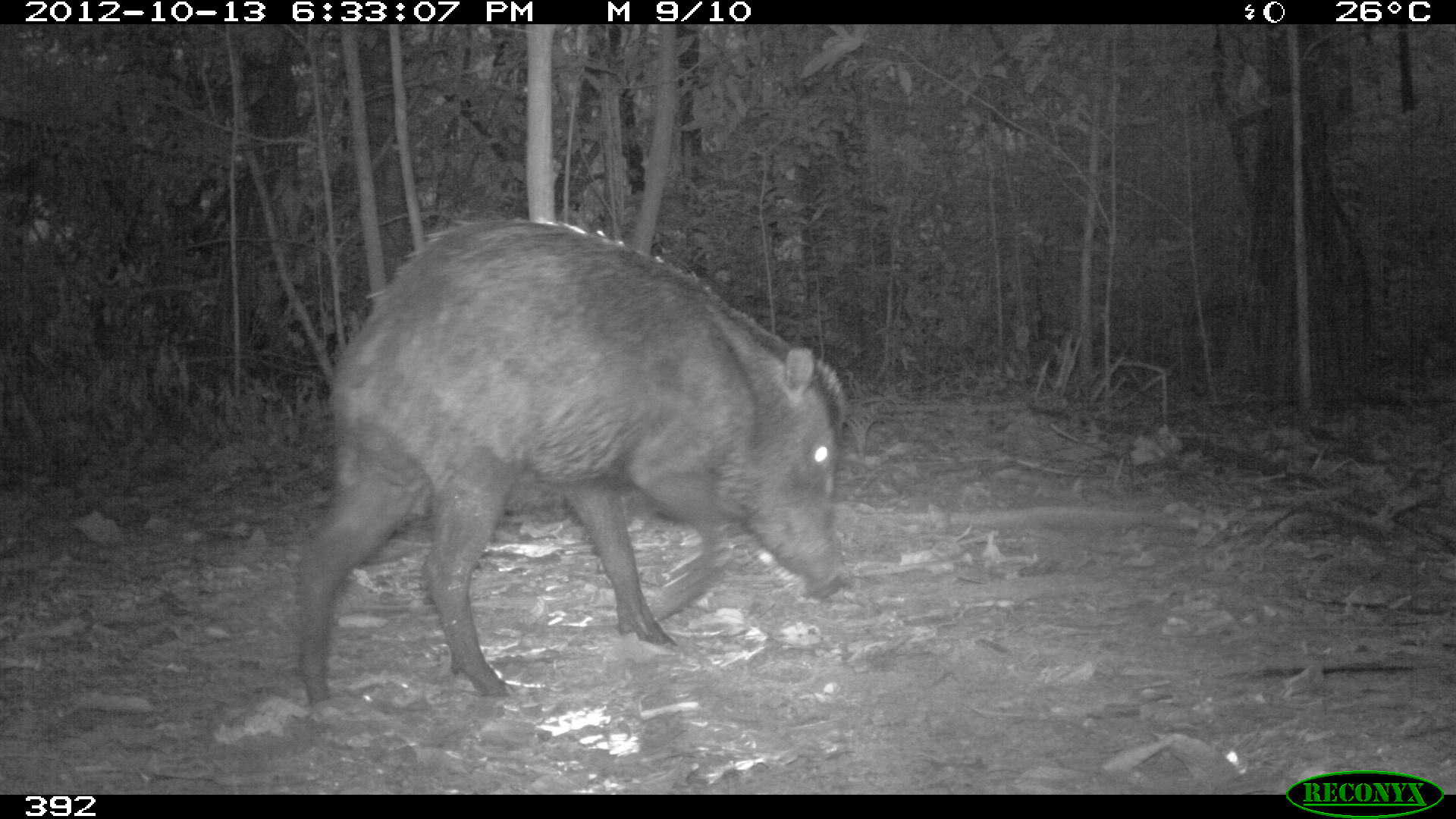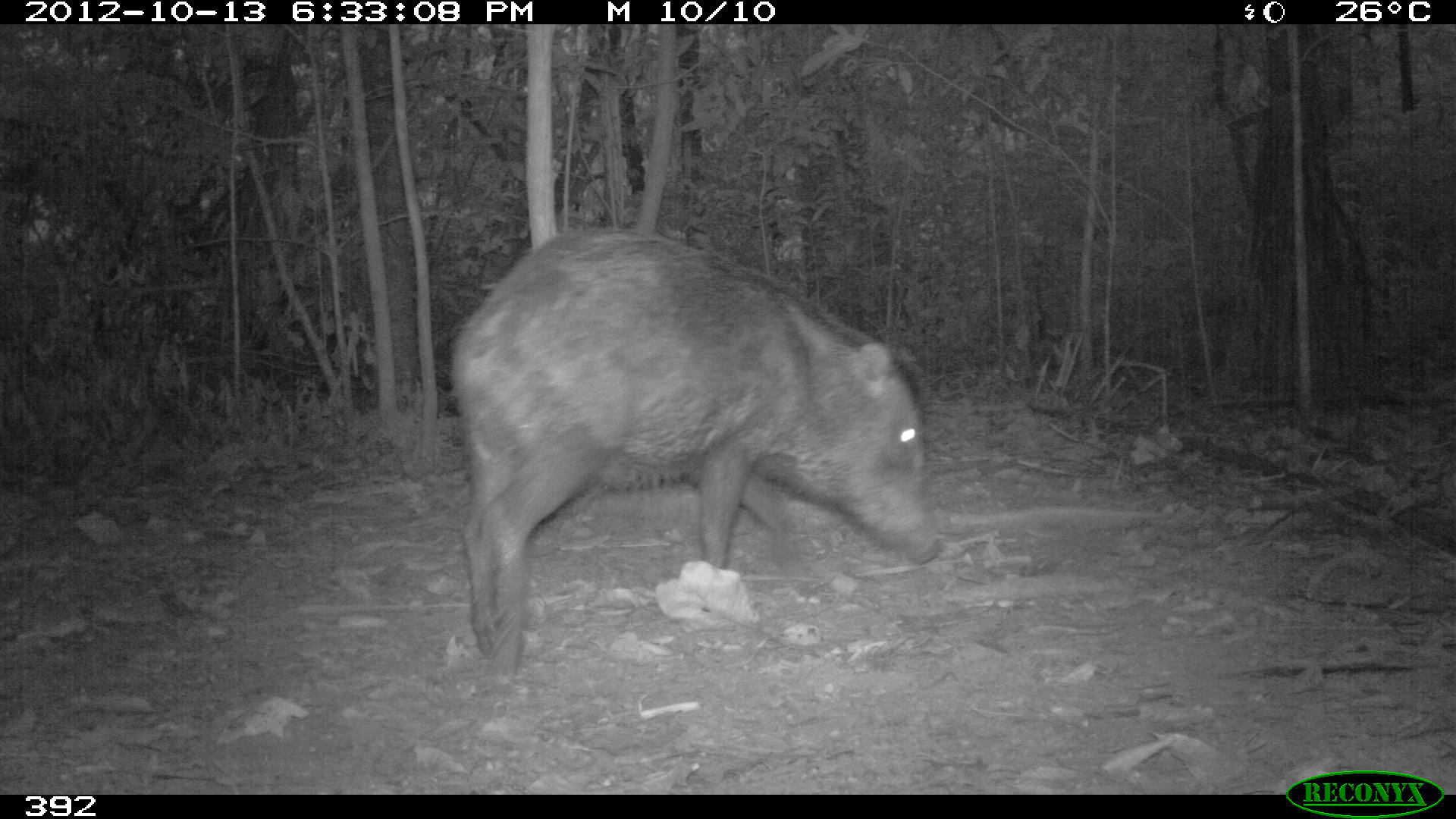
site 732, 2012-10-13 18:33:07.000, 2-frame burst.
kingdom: Animalia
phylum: Chordata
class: Mammalia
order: Artiodactyla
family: Tayassuidae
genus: Tayassu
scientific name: Tayassu pecari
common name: white-lipped peccary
Tayassu pecari (white-lipped peccary).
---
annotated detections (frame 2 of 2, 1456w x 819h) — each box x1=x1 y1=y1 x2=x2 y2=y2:
tayassu pecari: x1=450 y1=229 x2=945 y2=676